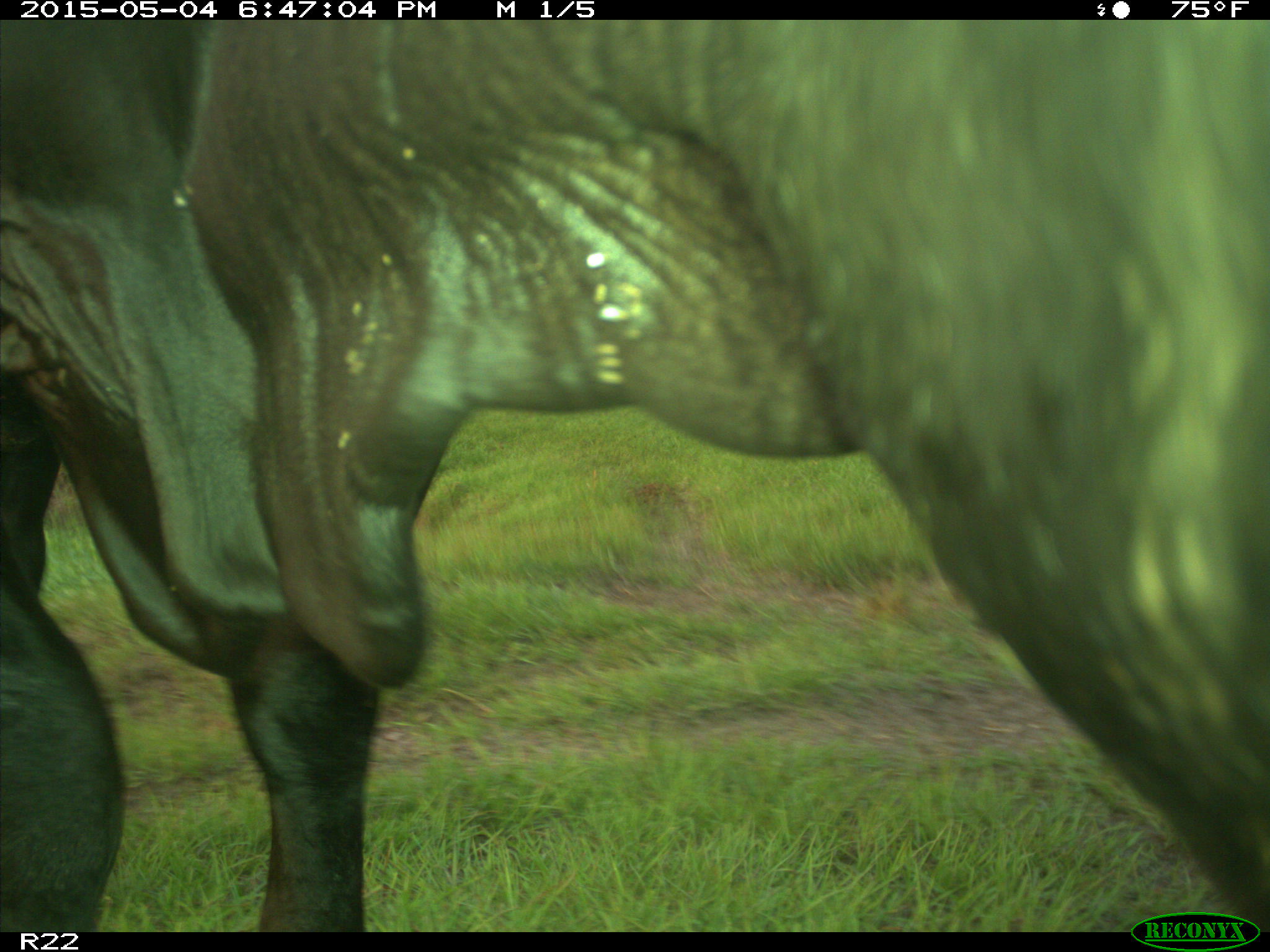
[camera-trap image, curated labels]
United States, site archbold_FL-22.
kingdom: Animalia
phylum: Chordata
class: Mammalia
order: Artiodactyla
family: Bovidae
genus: Bos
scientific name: Bos taurus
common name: domestic cow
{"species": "Bos taurus (domestic cow)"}